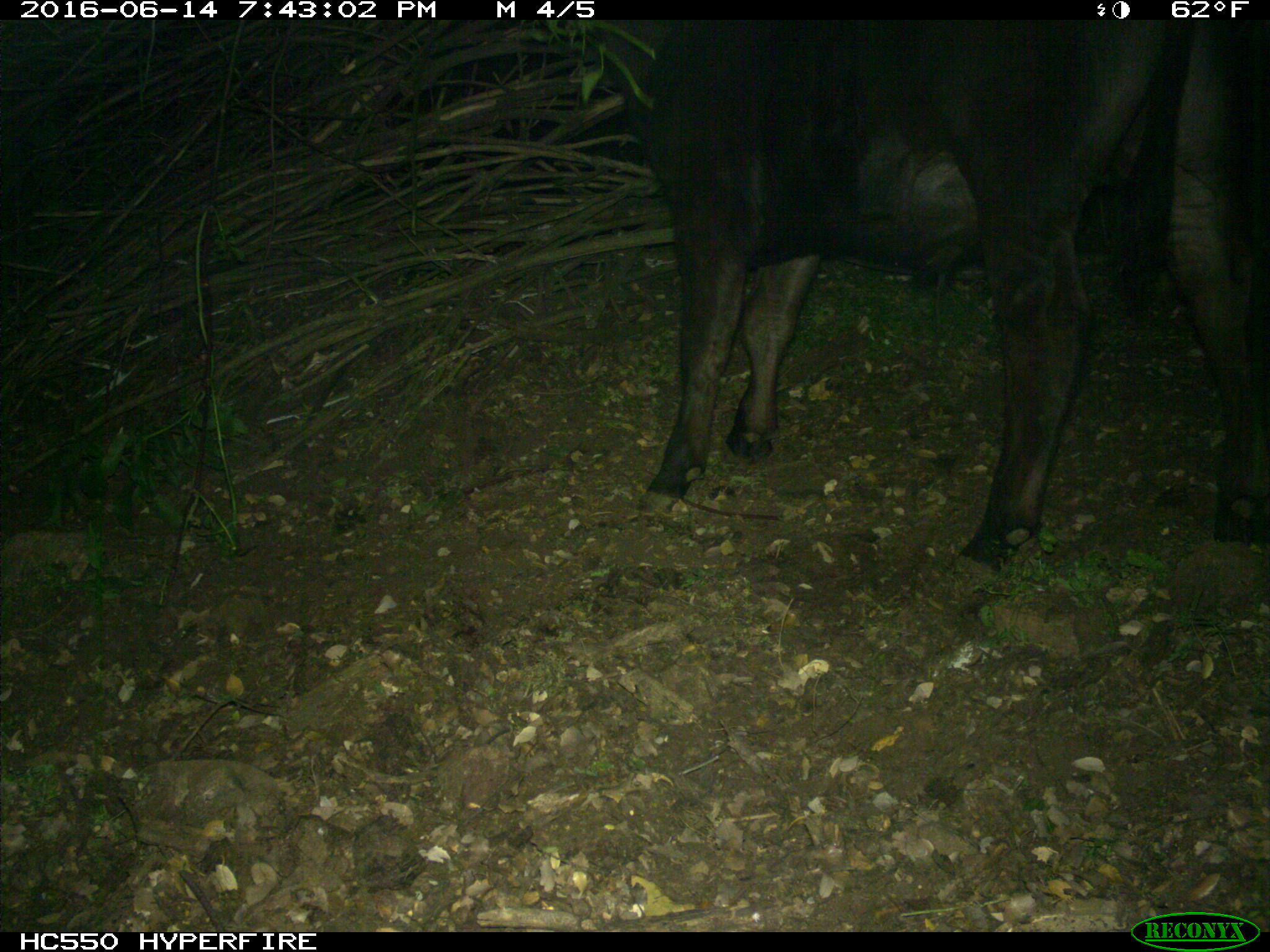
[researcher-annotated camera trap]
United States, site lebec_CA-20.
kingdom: Animalia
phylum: Chordata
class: Mammalia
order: Artiodactyla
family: Bovidae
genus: Bos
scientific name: Bos taurus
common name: domestic cow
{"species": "Bos taurus (domestic cow)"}